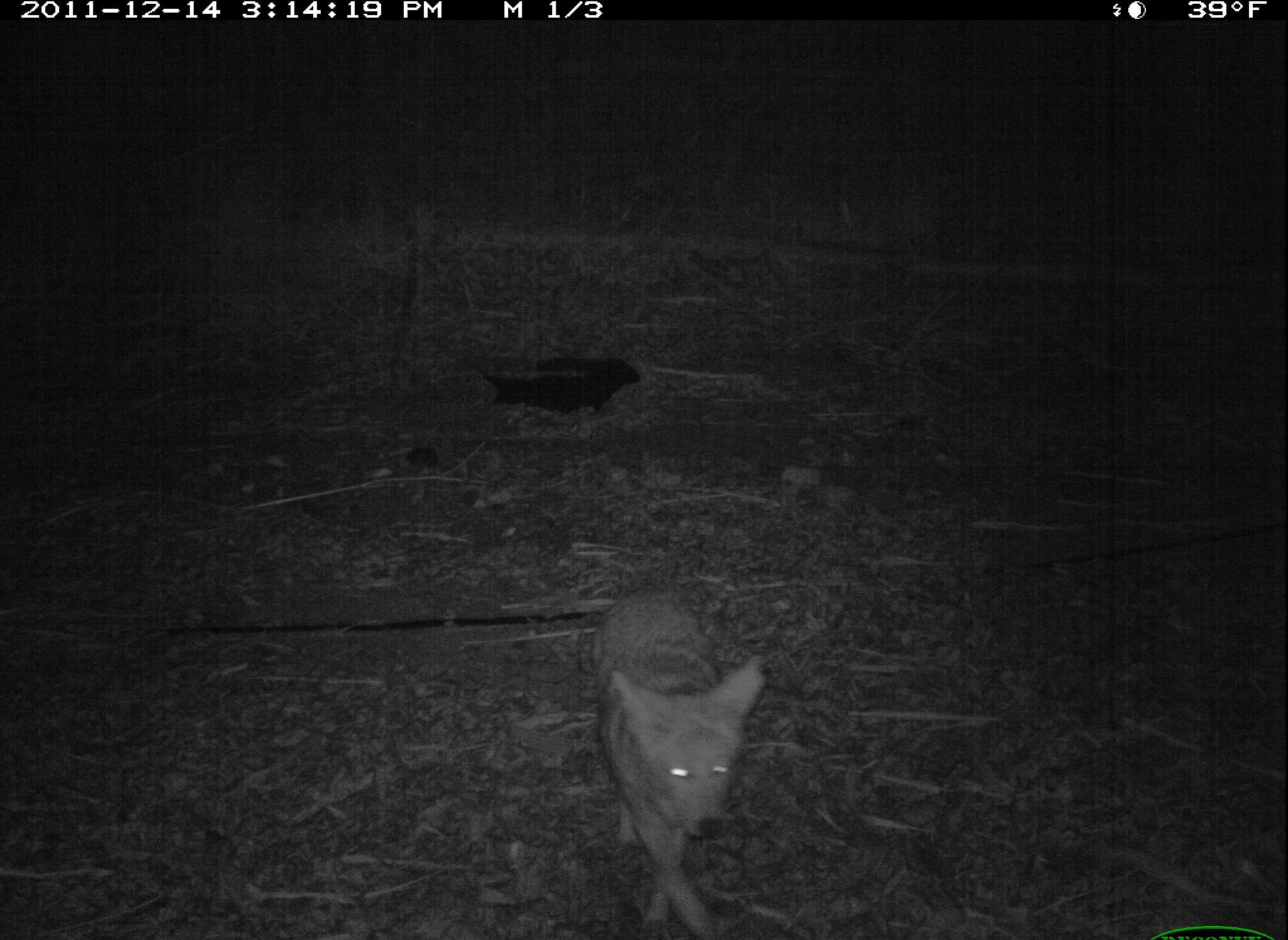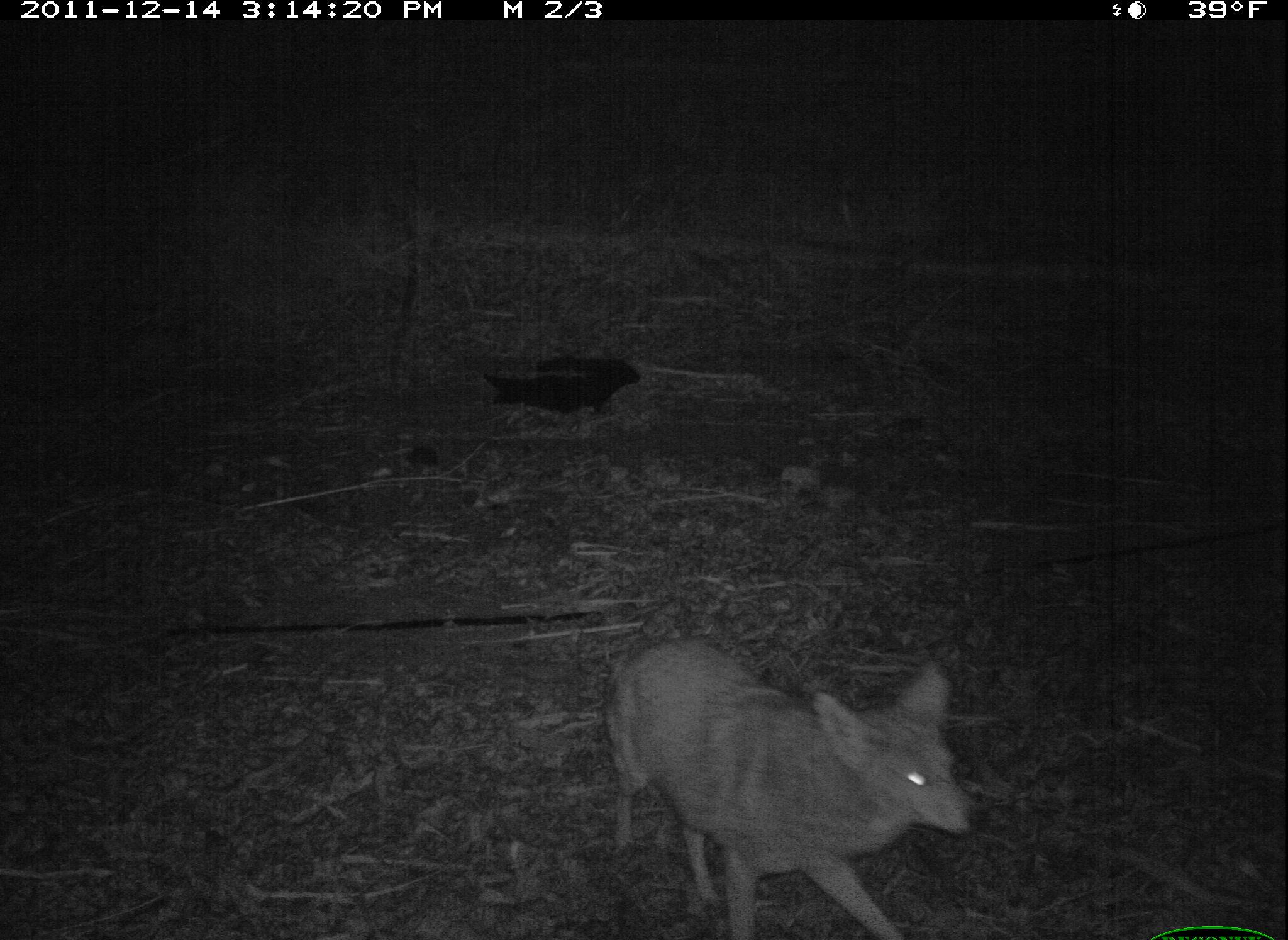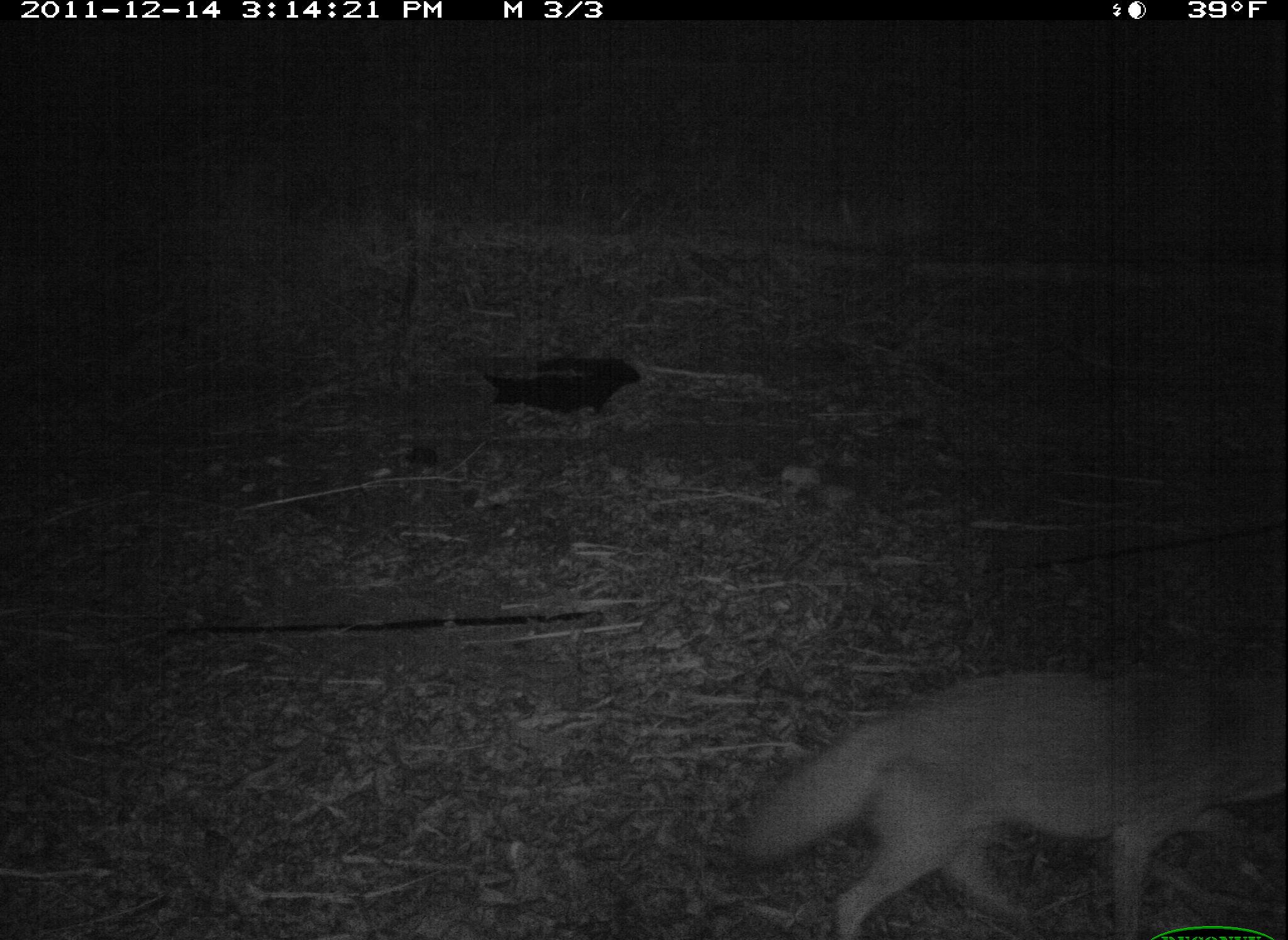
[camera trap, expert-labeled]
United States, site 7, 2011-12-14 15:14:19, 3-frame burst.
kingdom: Animalia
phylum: Chordata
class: Mammalia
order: Carnivora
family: Canidae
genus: Canis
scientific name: Canis latrans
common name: coyote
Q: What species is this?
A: Coyote (Canis latrans).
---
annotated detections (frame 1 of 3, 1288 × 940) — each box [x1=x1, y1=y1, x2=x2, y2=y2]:
coyote: [x1=570, y1=554, x2=805, y2=937]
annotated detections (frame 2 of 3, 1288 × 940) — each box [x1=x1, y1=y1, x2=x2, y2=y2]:
coyote: [x1=596, y1=631, x2=993, y2=937]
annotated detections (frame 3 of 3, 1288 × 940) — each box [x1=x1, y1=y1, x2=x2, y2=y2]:
coyote: [x1=724, y1=639, x2=1288, y2=847]